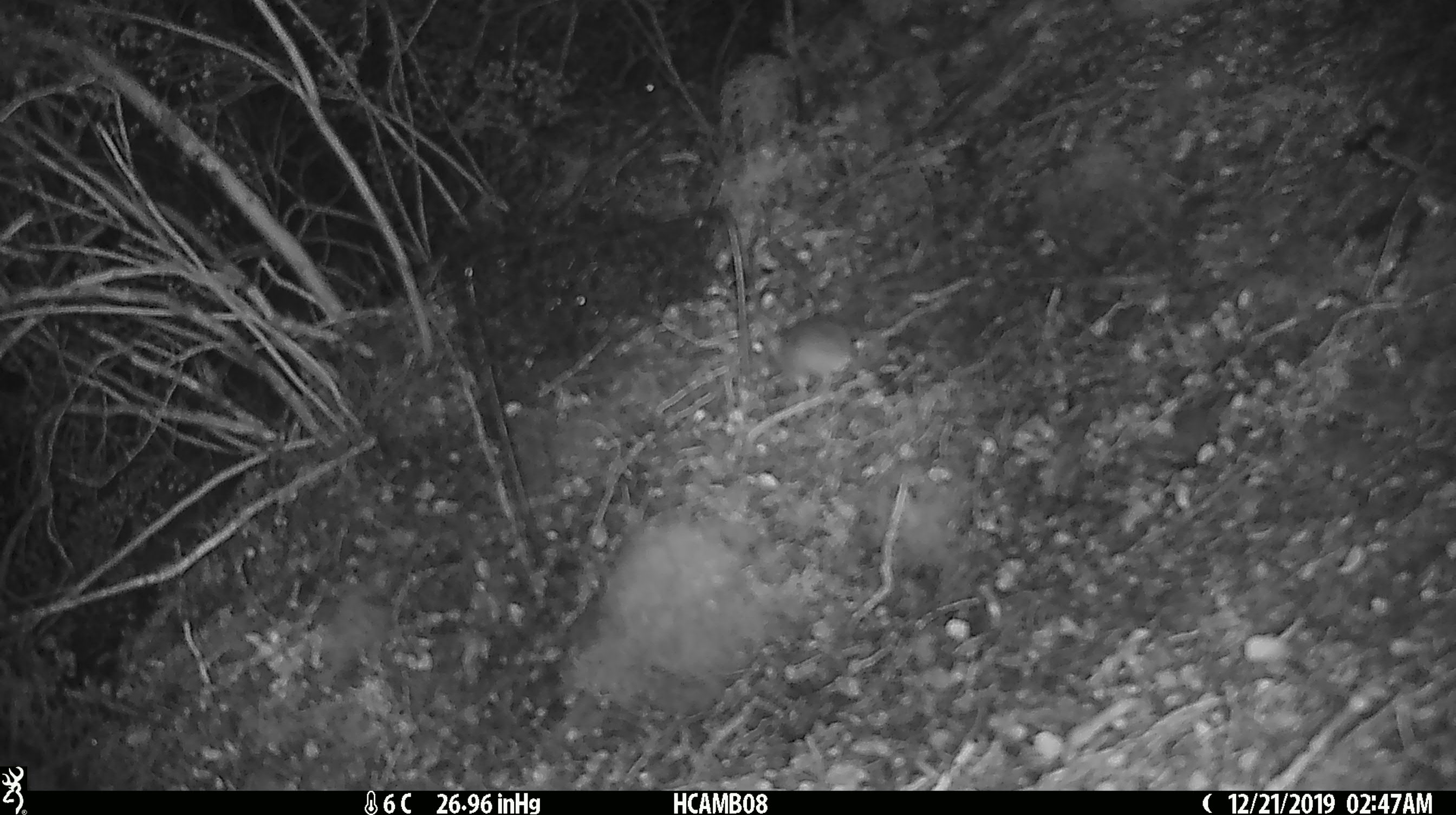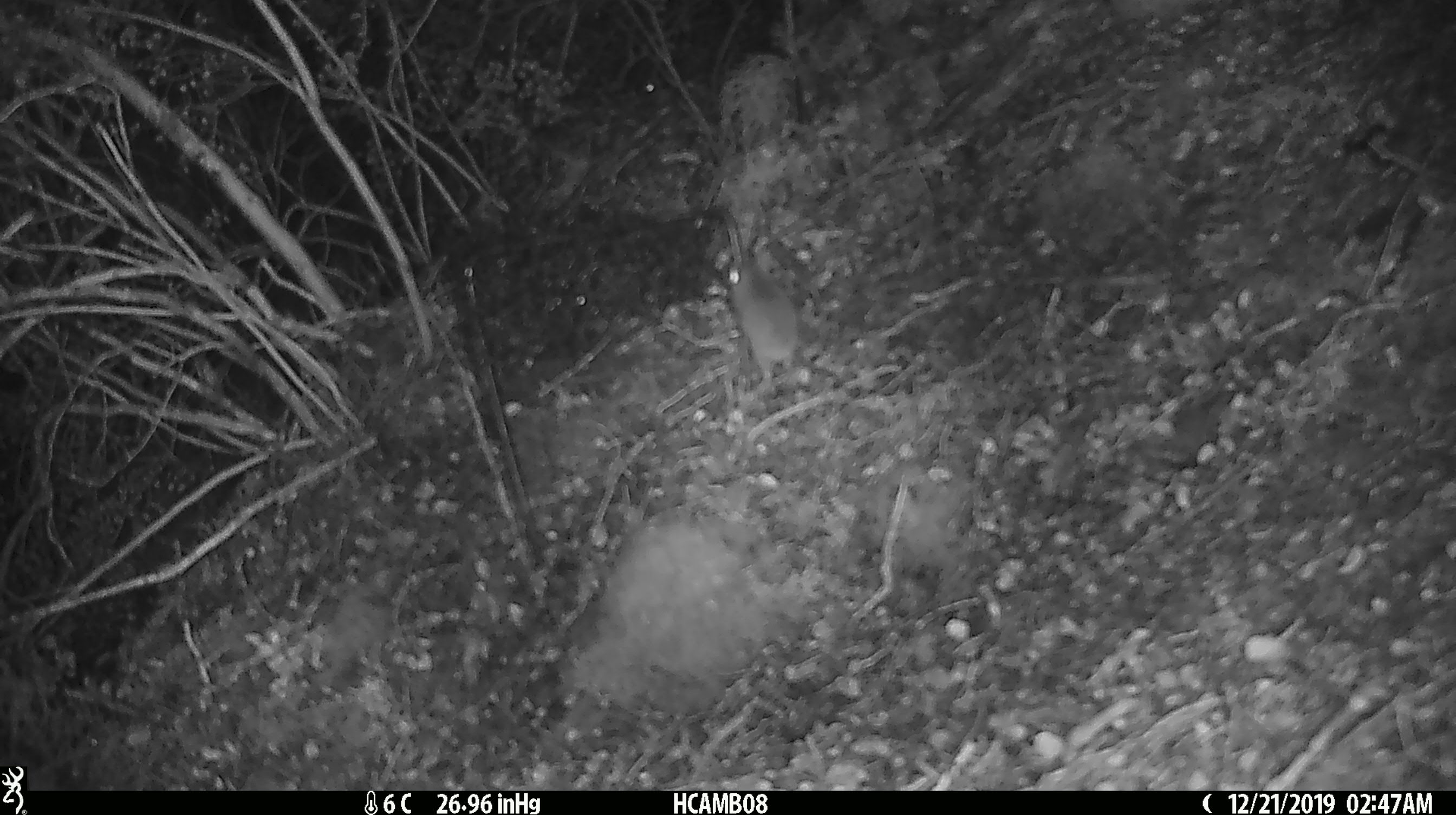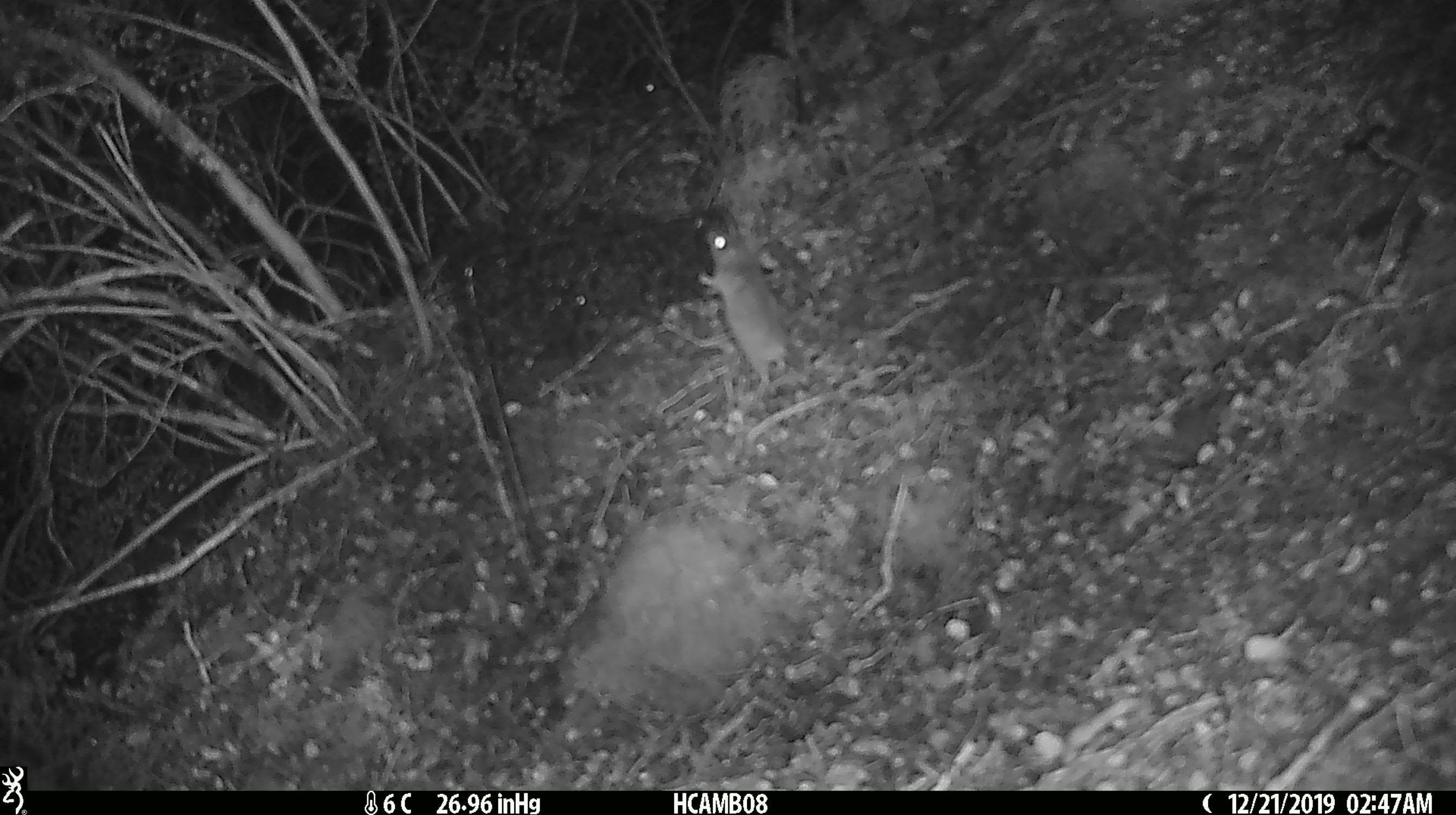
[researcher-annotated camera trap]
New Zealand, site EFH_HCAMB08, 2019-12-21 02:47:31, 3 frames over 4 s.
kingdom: Animalia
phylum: Chordata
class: Mammalia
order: Rodentia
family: Muridae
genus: Mus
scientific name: Mus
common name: mouse